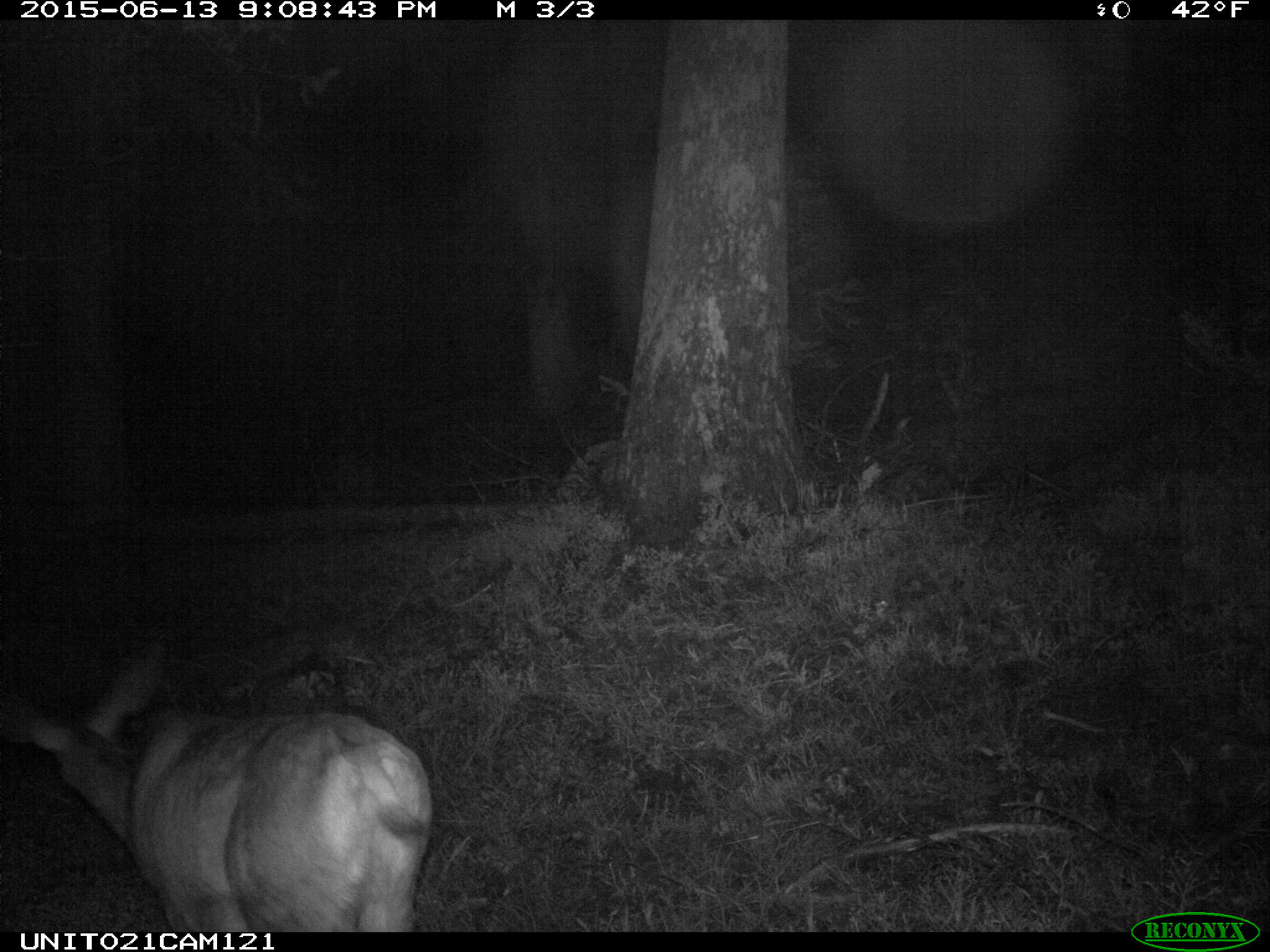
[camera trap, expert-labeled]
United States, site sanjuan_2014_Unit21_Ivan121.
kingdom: Animalia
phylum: Chordata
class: Mammalia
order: Artiodactyla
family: Cervidae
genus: Odocoileus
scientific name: Odocoileus hemionus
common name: mule deer